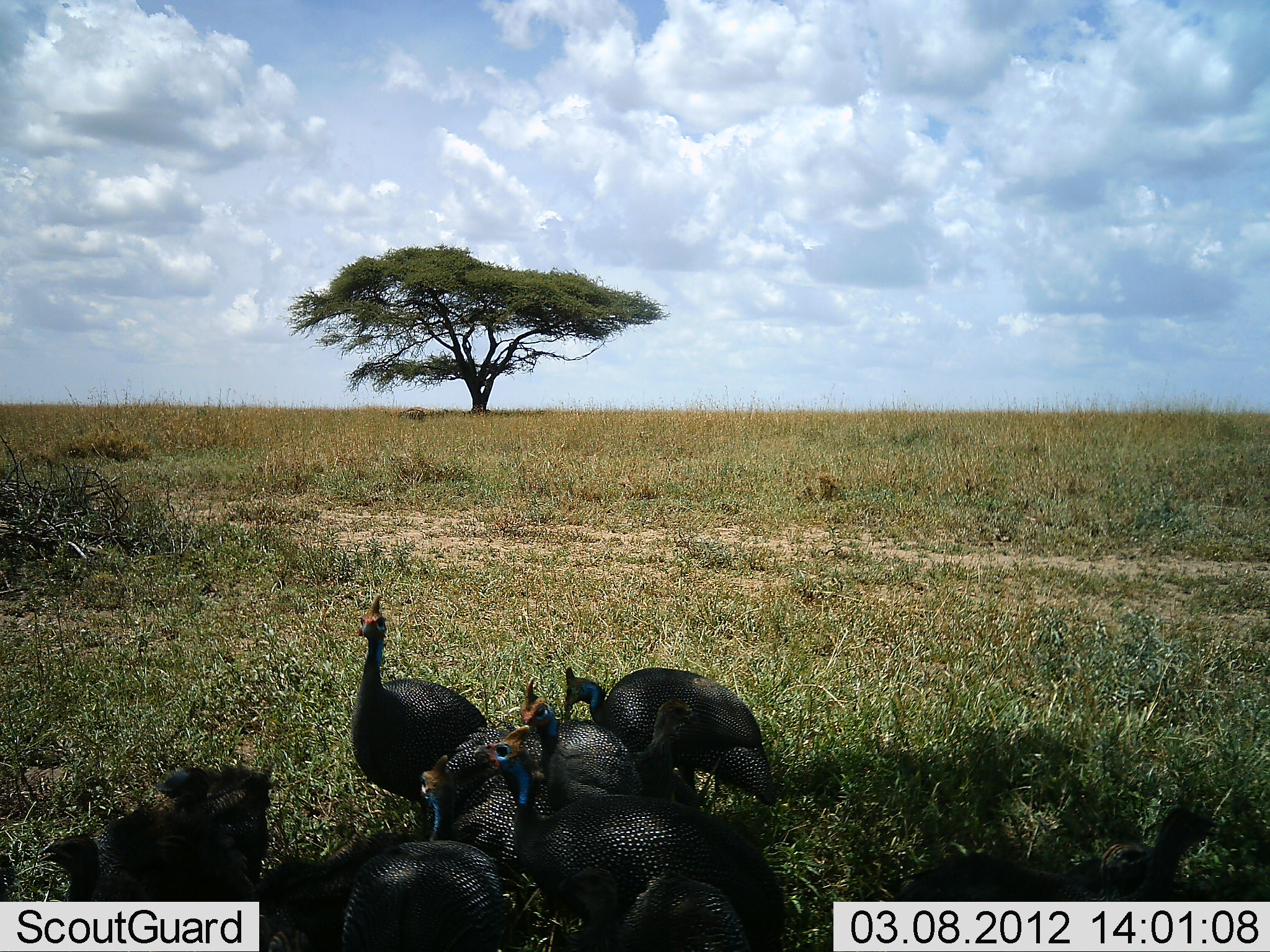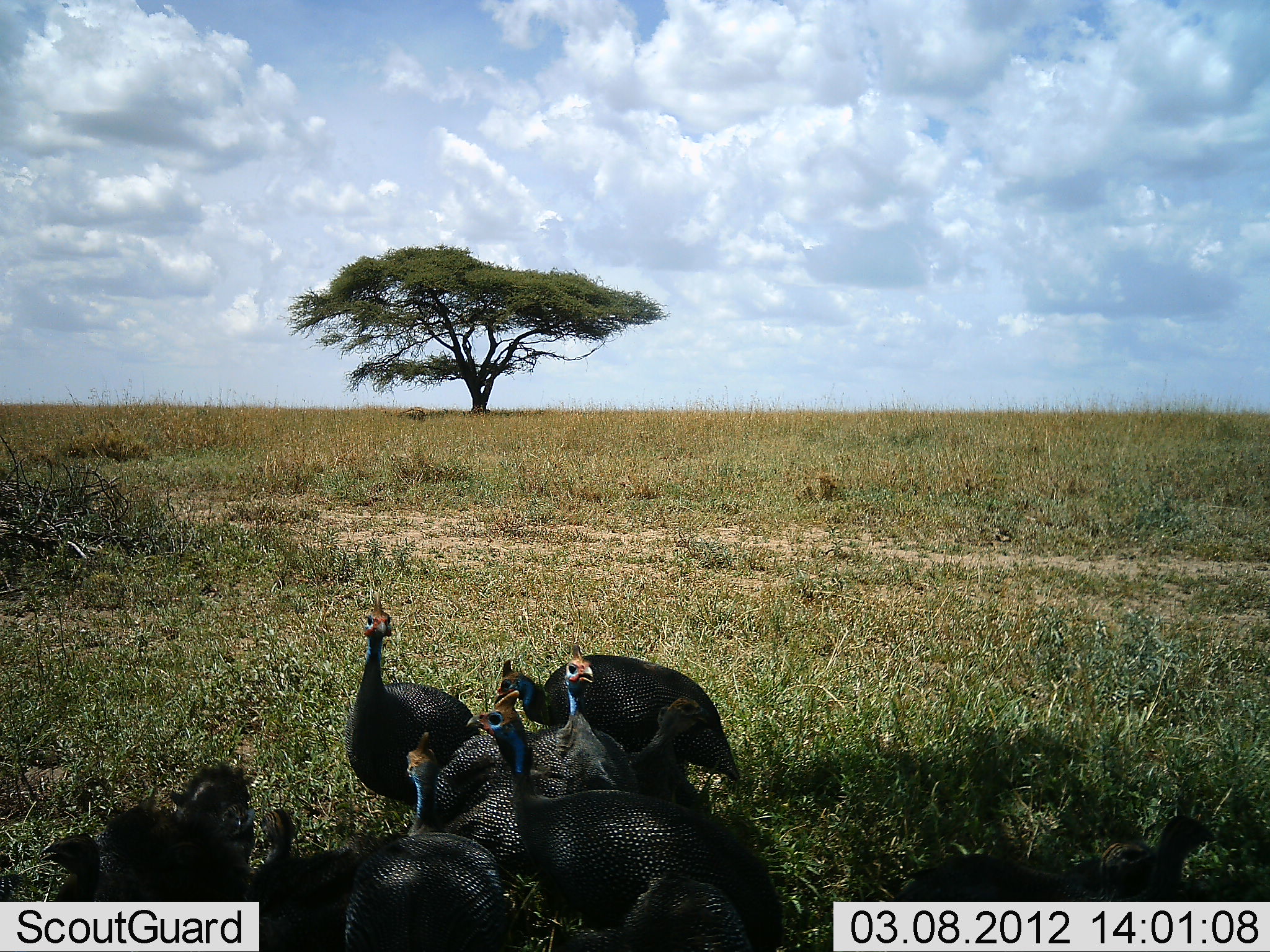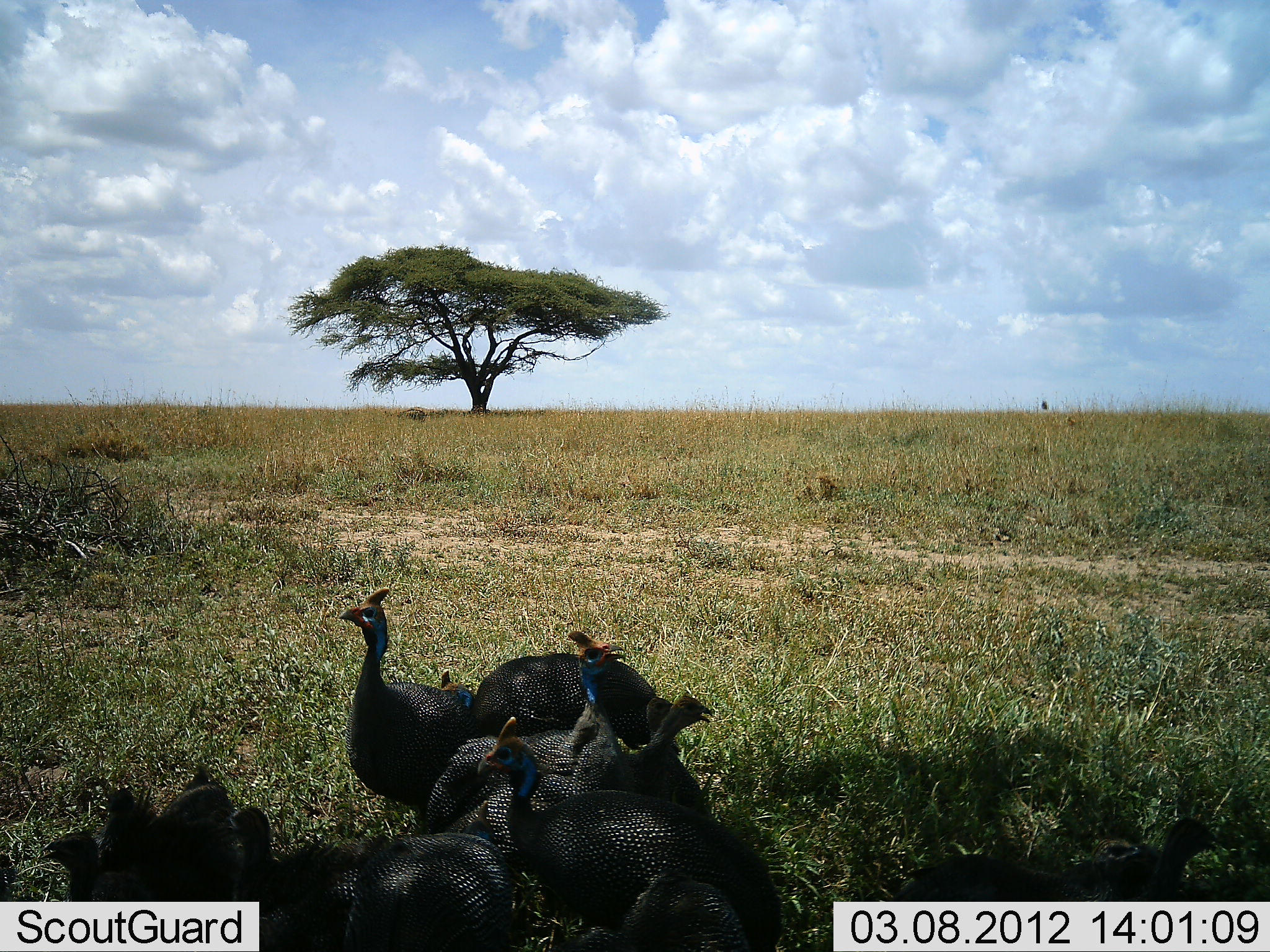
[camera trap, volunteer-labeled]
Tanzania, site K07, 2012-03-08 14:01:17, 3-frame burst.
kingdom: Animalia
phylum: Chordata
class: Aves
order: Galliformes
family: Numididae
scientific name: Numididae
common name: guinea fowl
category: guineafowl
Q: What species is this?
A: Guineafowl (guinea fowl) (Numididae).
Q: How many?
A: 8.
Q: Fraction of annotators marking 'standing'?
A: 88%.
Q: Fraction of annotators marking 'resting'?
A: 20%.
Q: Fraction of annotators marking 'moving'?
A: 32%.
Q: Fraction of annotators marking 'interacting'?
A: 20%.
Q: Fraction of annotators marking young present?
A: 0%.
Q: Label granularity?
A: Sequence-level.